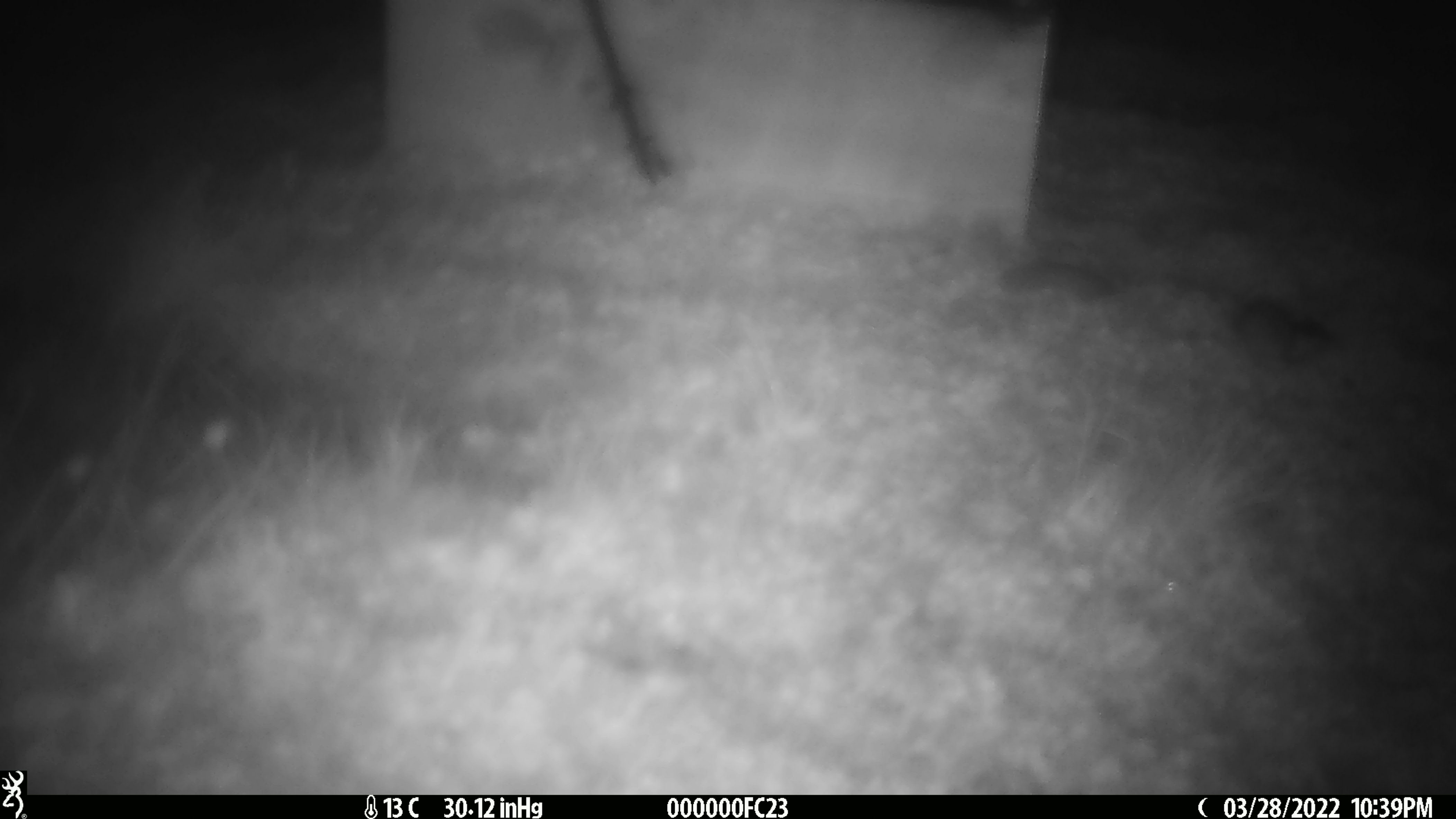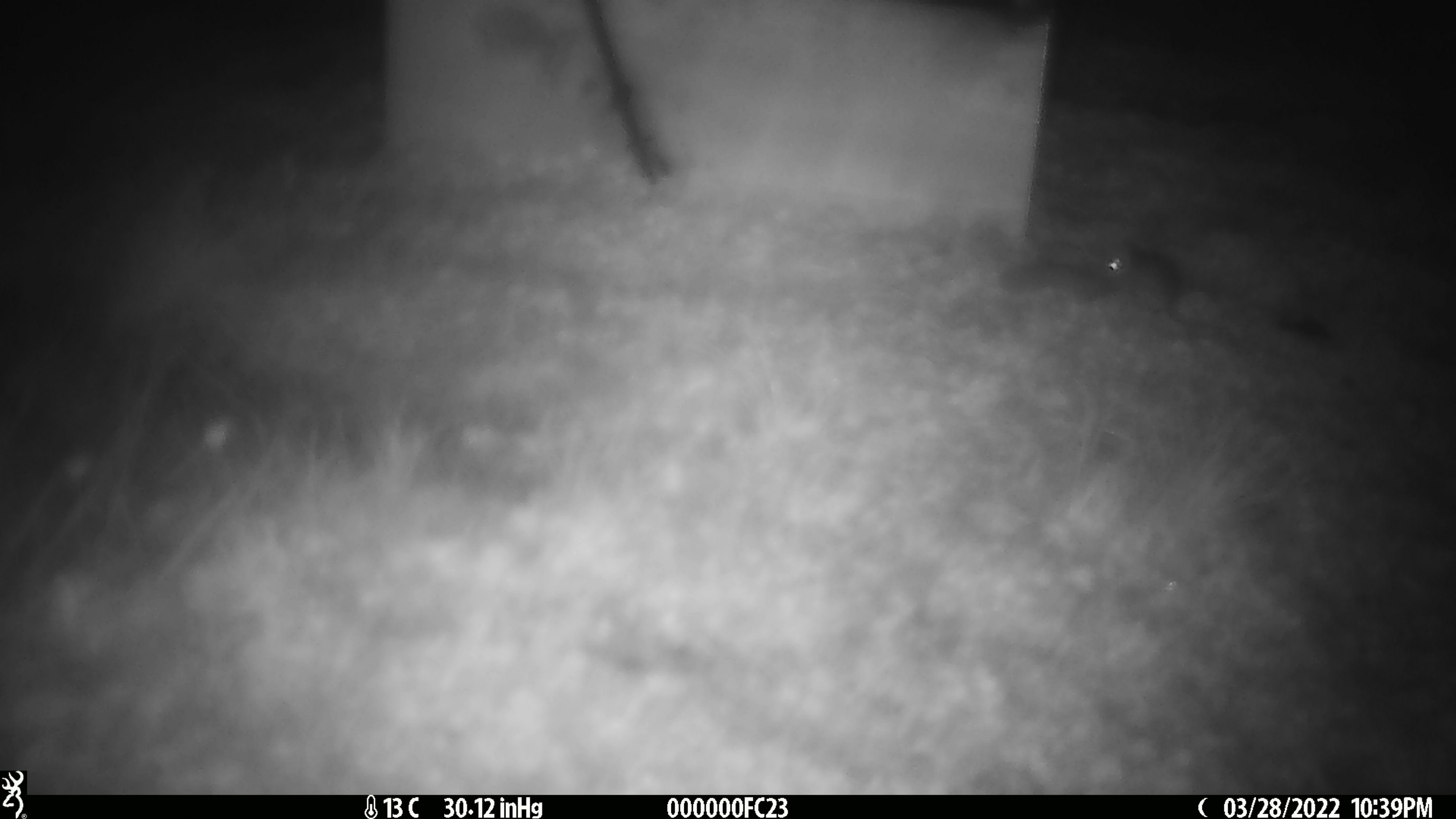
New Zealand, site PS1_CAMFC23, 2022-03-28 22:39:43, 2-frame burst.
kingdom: Animalia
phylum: Chordata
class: Mammalia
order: Rodentia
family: Muridae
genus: Mus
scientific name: Mus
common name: mouse